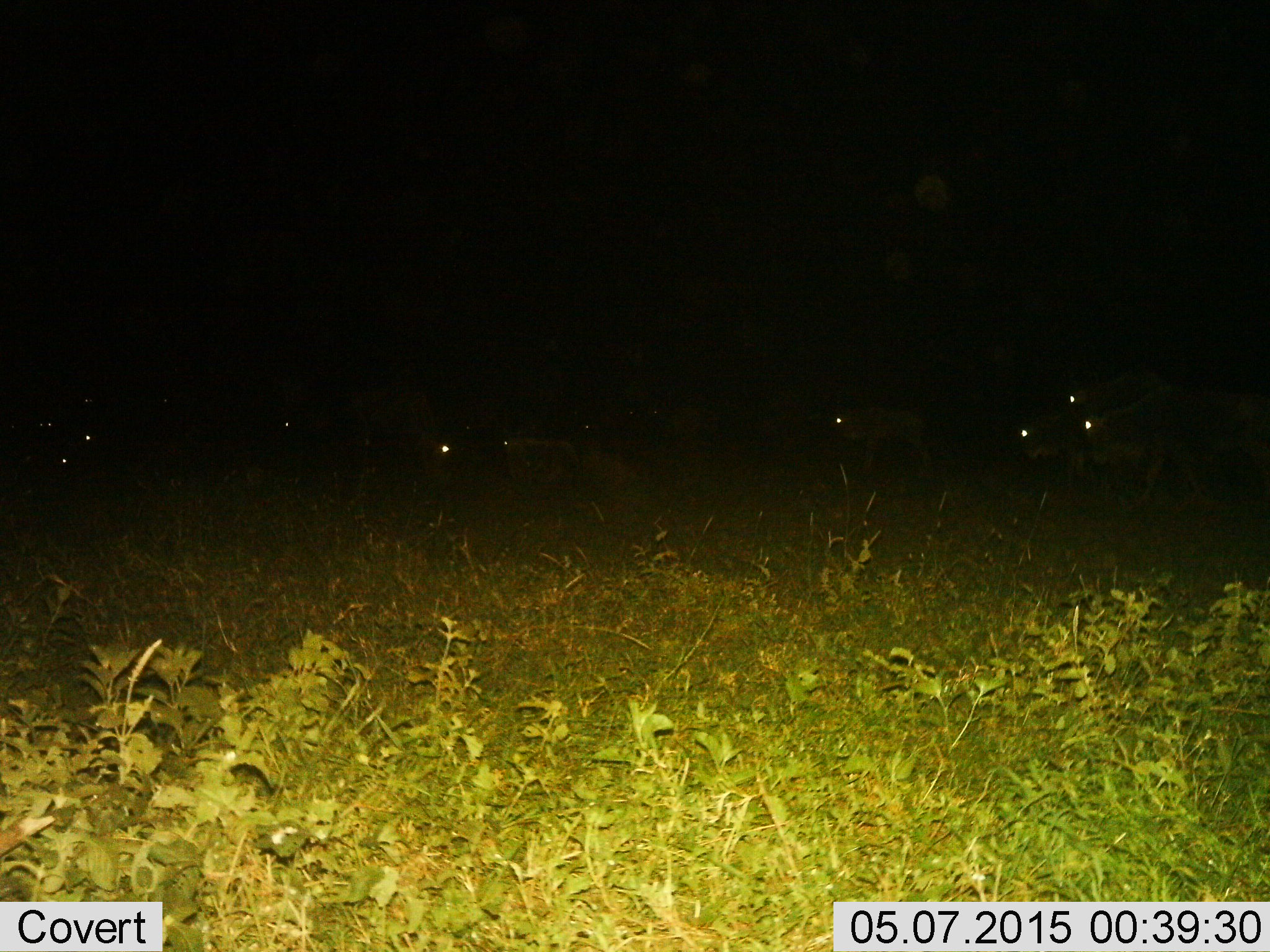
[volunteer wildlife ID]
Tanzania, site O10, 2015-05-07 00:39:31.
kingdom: Animalia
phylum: Chordata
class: Mammalia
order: Artiodactyla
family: Bovidae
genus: Connochaetes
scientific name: Connochaetes taurinus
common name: blue wildebeest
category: wildebeest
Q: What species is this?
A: Wildebeest (blue wildebeest) (Connochaetes taurinus).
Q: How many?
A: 11-50.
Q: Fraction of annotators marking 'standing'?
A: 60%.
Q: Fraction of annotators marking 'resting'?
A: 60%.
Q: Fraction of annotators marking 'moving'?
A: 30%.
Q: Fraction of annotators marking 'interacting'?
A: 20%.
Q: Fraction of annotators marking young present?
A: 20%.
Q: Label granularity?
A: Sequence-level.